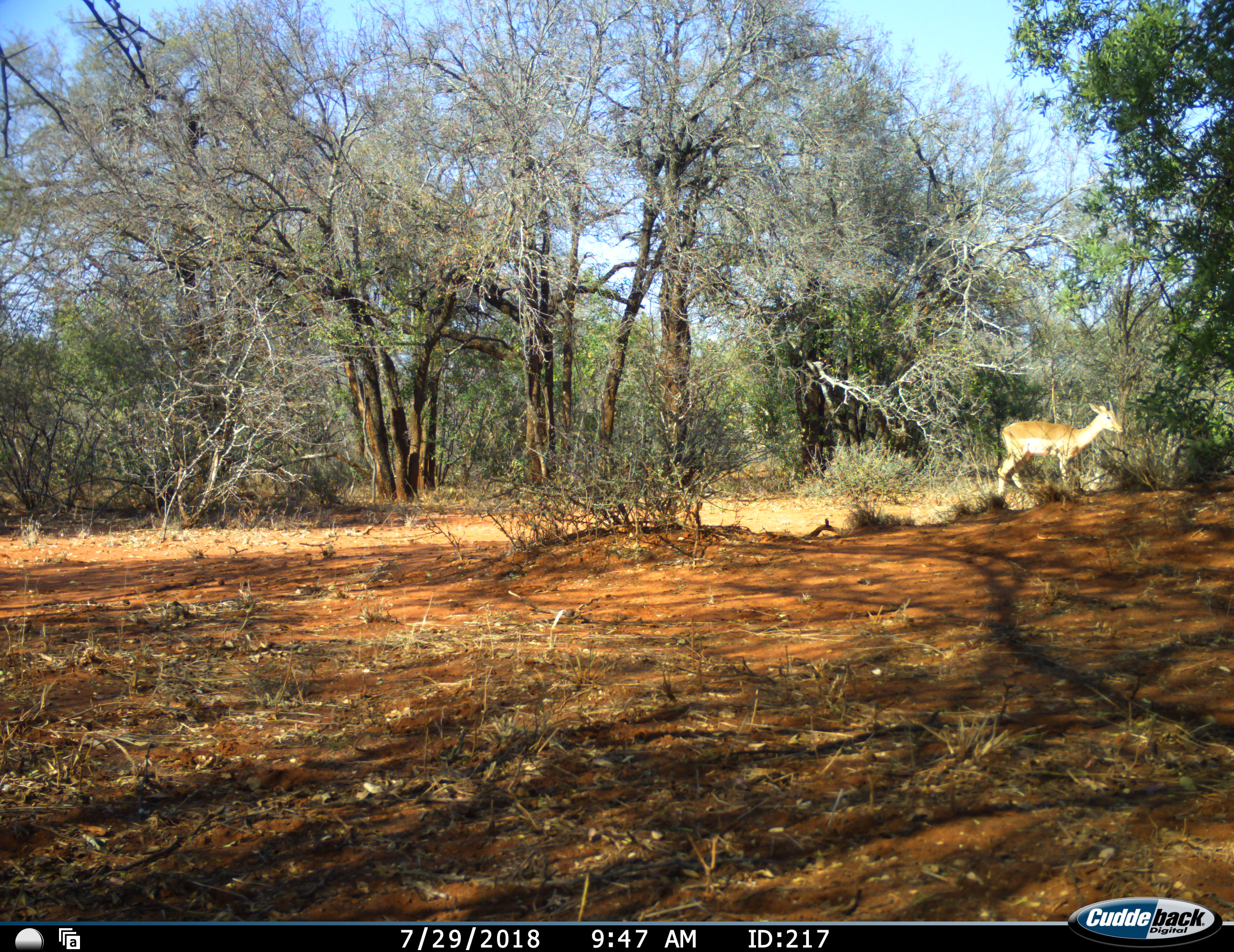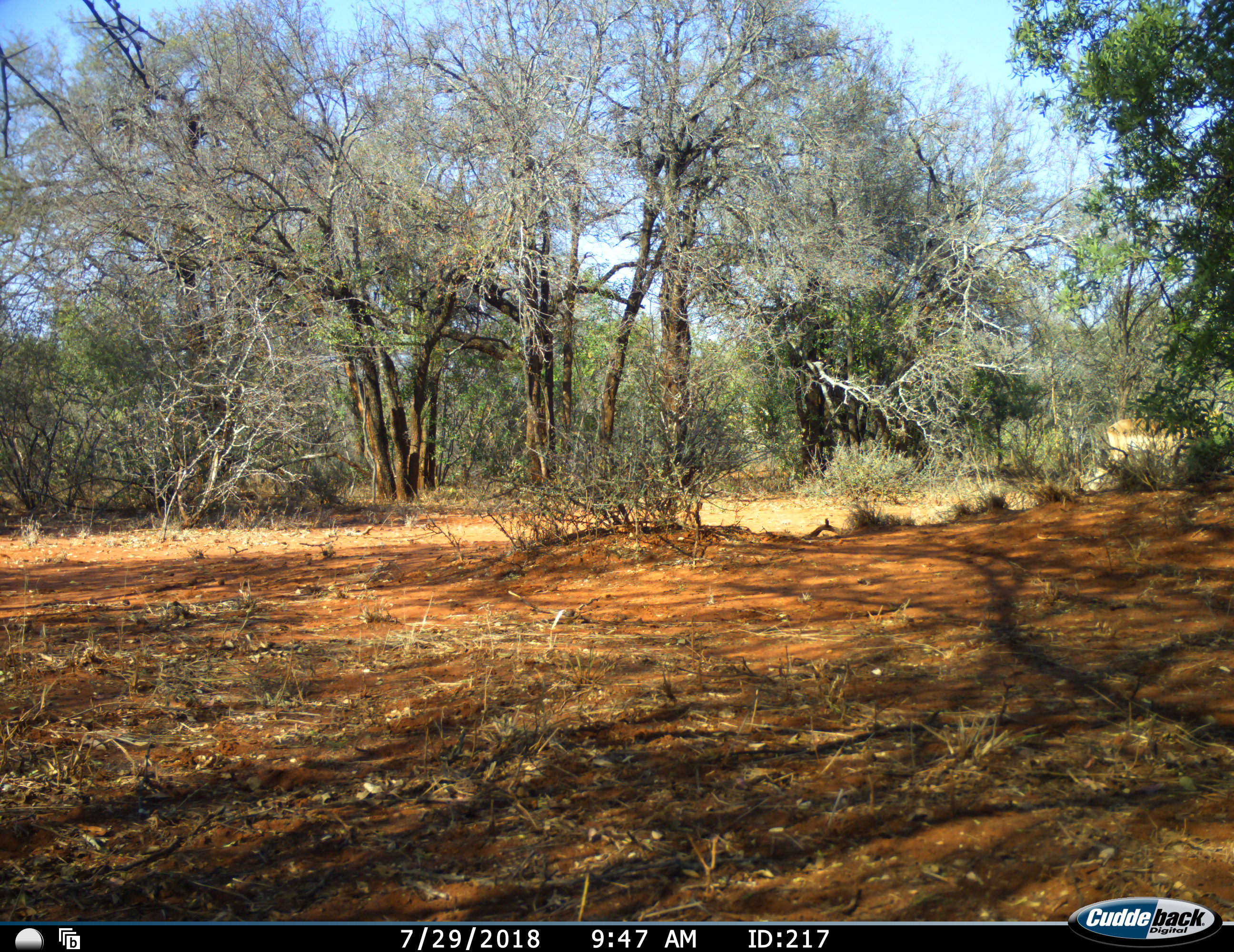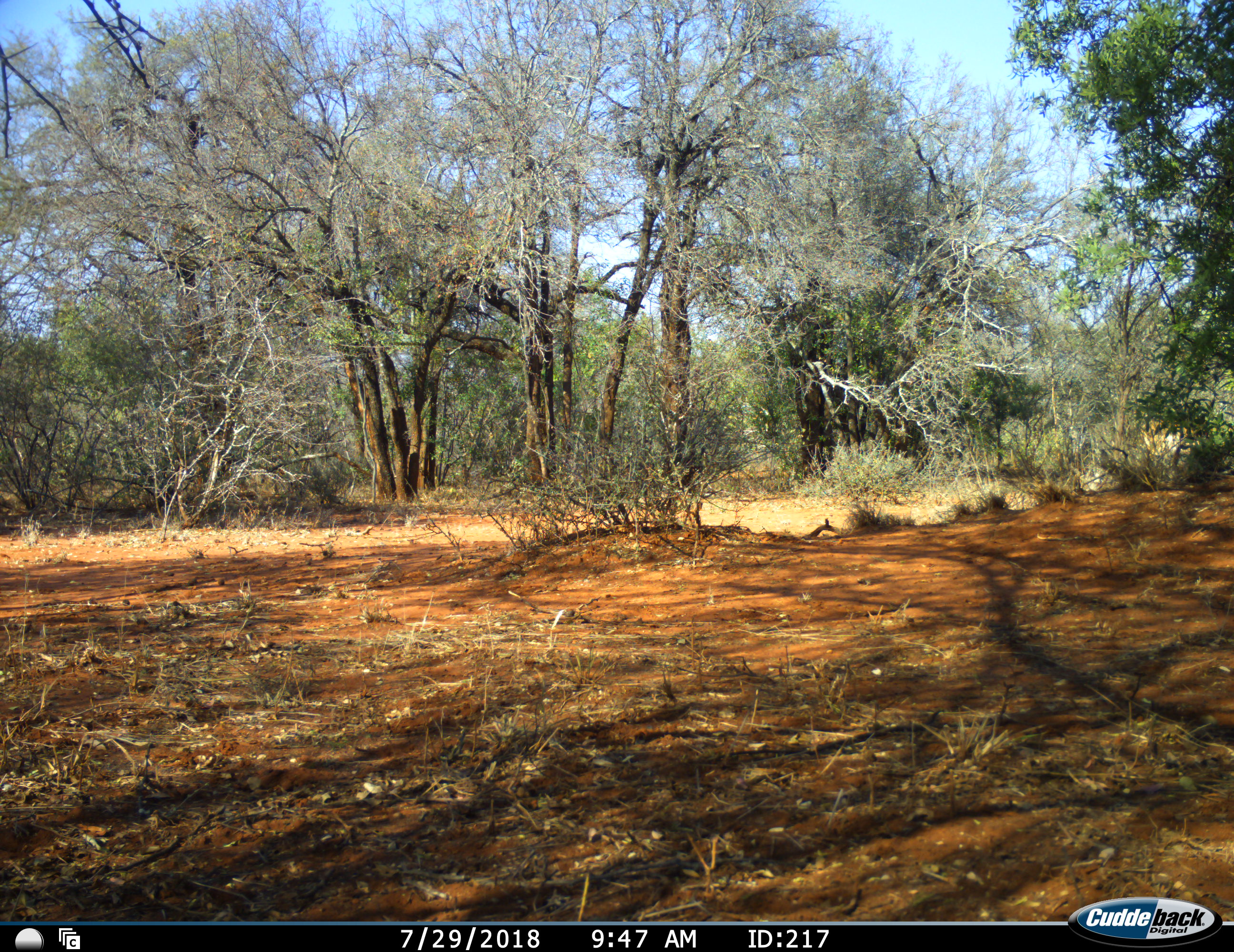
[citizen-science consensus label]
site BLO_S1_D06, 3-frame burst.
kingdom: Animalia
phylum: Chordata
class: Mammalia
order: Artiodactyla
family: Bovidae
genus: Aepyceros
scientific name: Aepyceros melampus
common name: impala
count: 1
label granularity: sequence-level